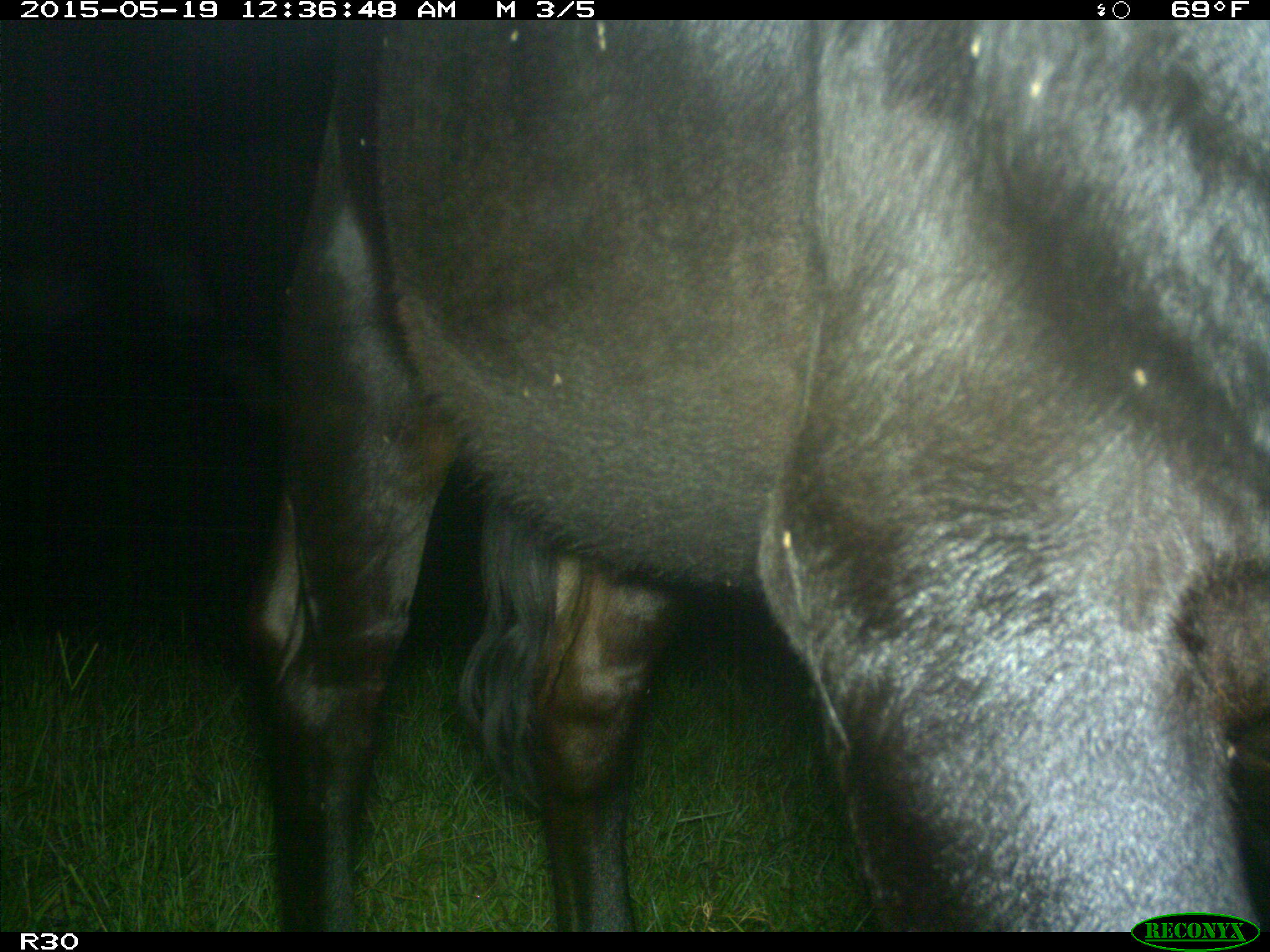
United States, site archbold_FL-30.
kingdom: Animalia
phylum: Chordata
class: Mammalia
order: Artiodactyla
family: Bovidae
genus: Bos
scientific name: Bos taurus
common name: domestic cow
Bos taurus (domestic cow).